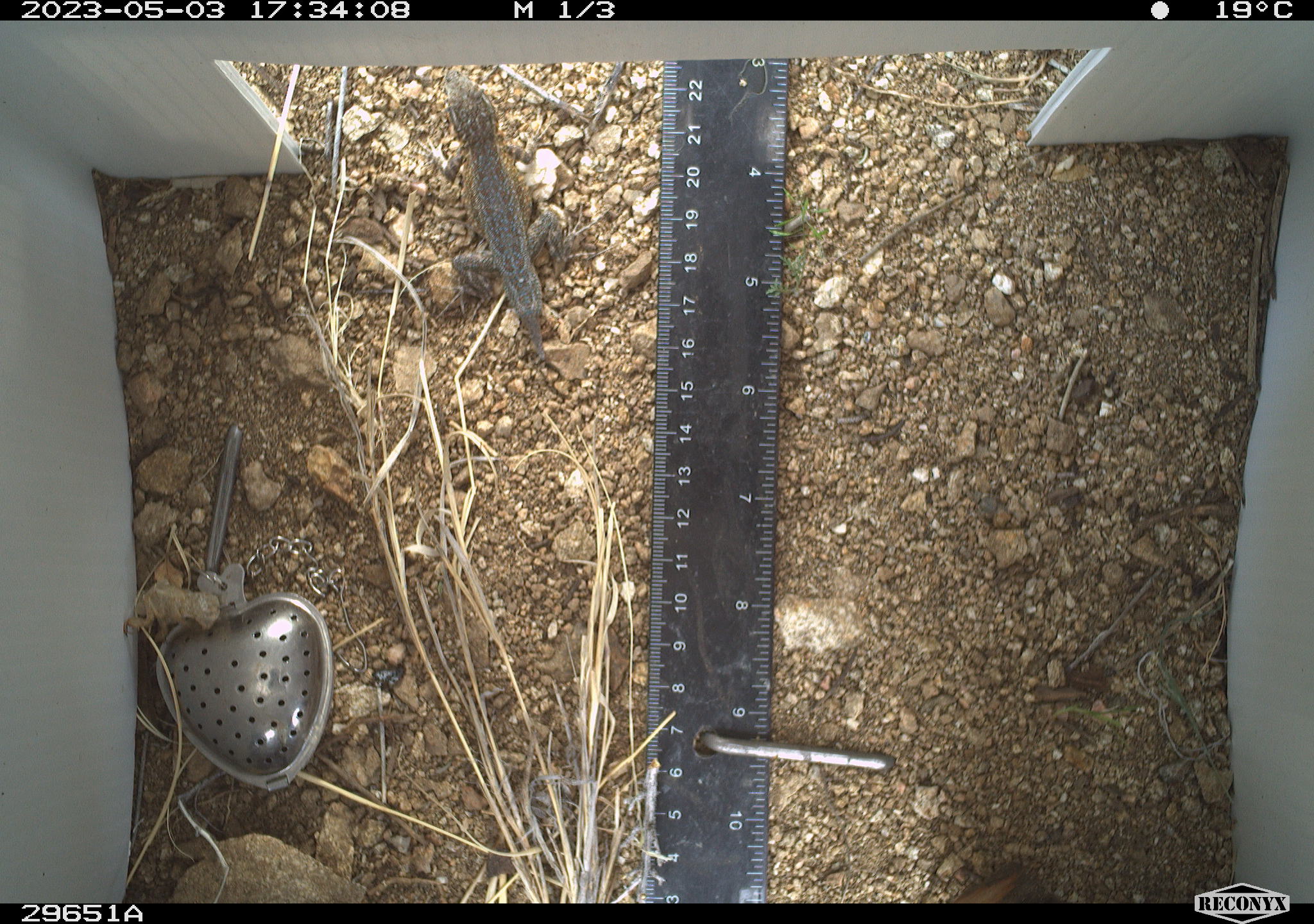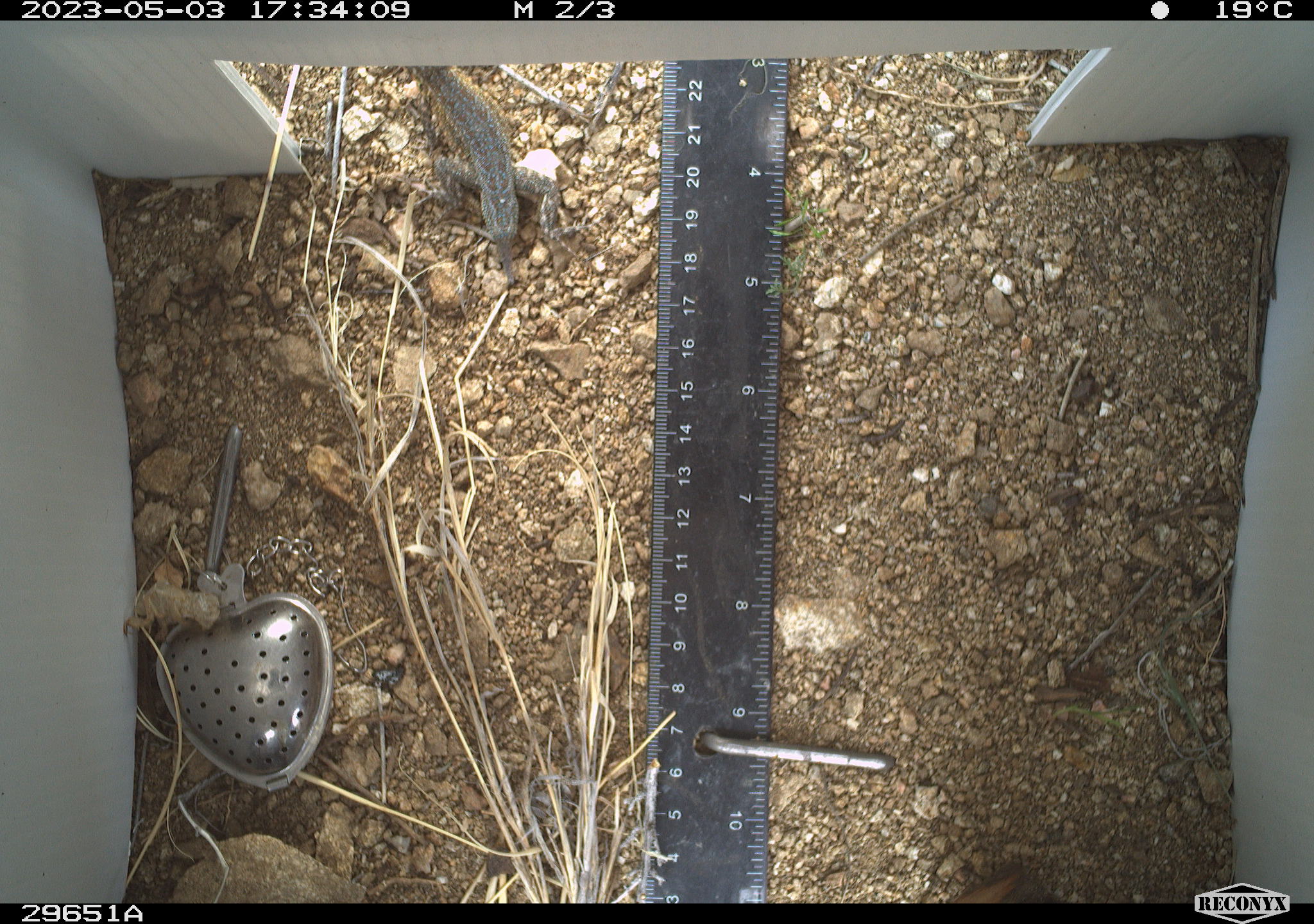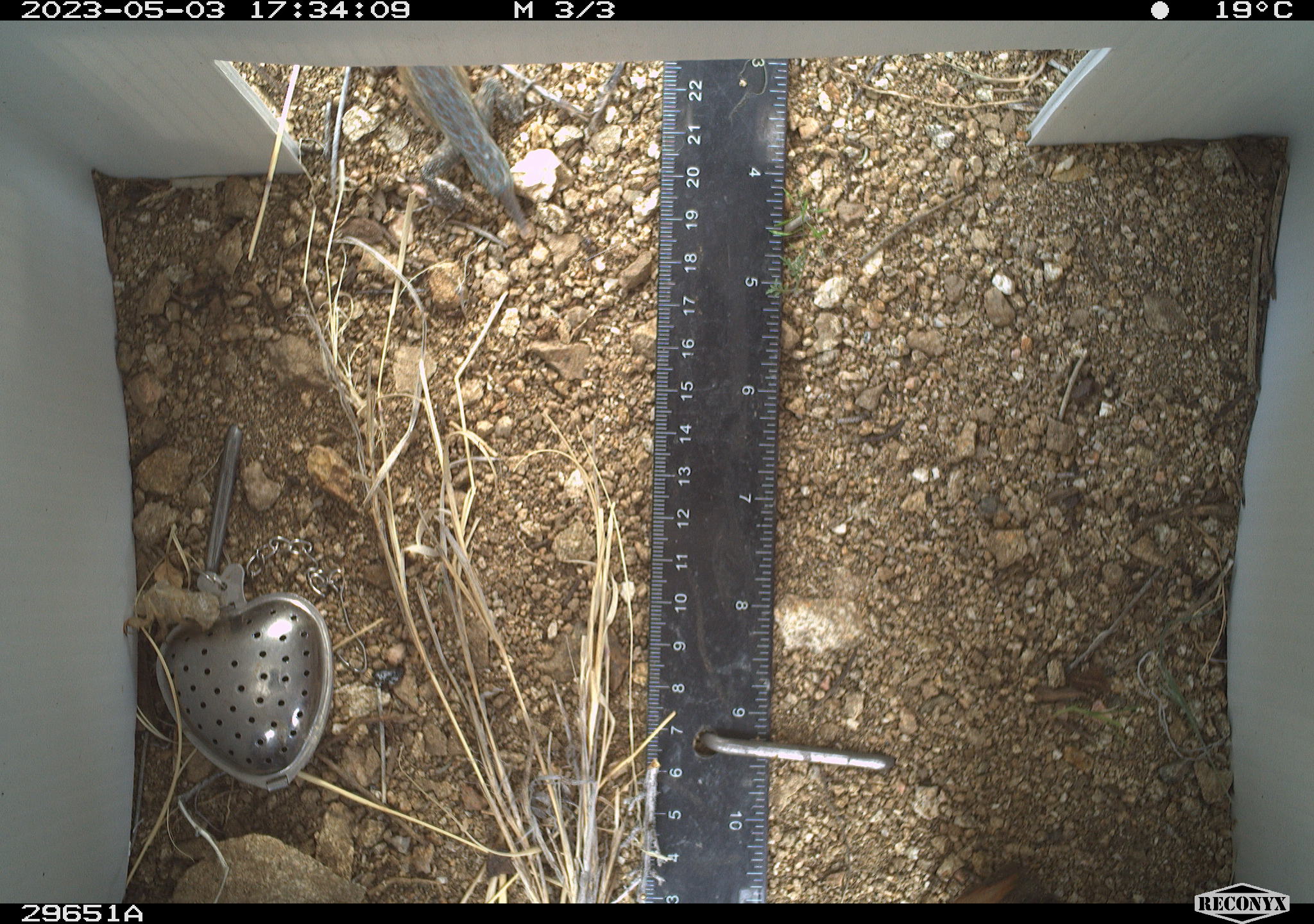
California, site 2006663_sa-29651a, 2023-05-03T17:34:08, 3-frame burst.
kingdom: Animalia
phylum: Chordata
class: Reptilia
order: Squamata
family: Phrynosomatidae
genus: Uta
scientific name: Uta stansburiana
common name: common side-blotched lizard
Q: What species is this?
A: Common side-blotched lizard (Uta stansburiana).